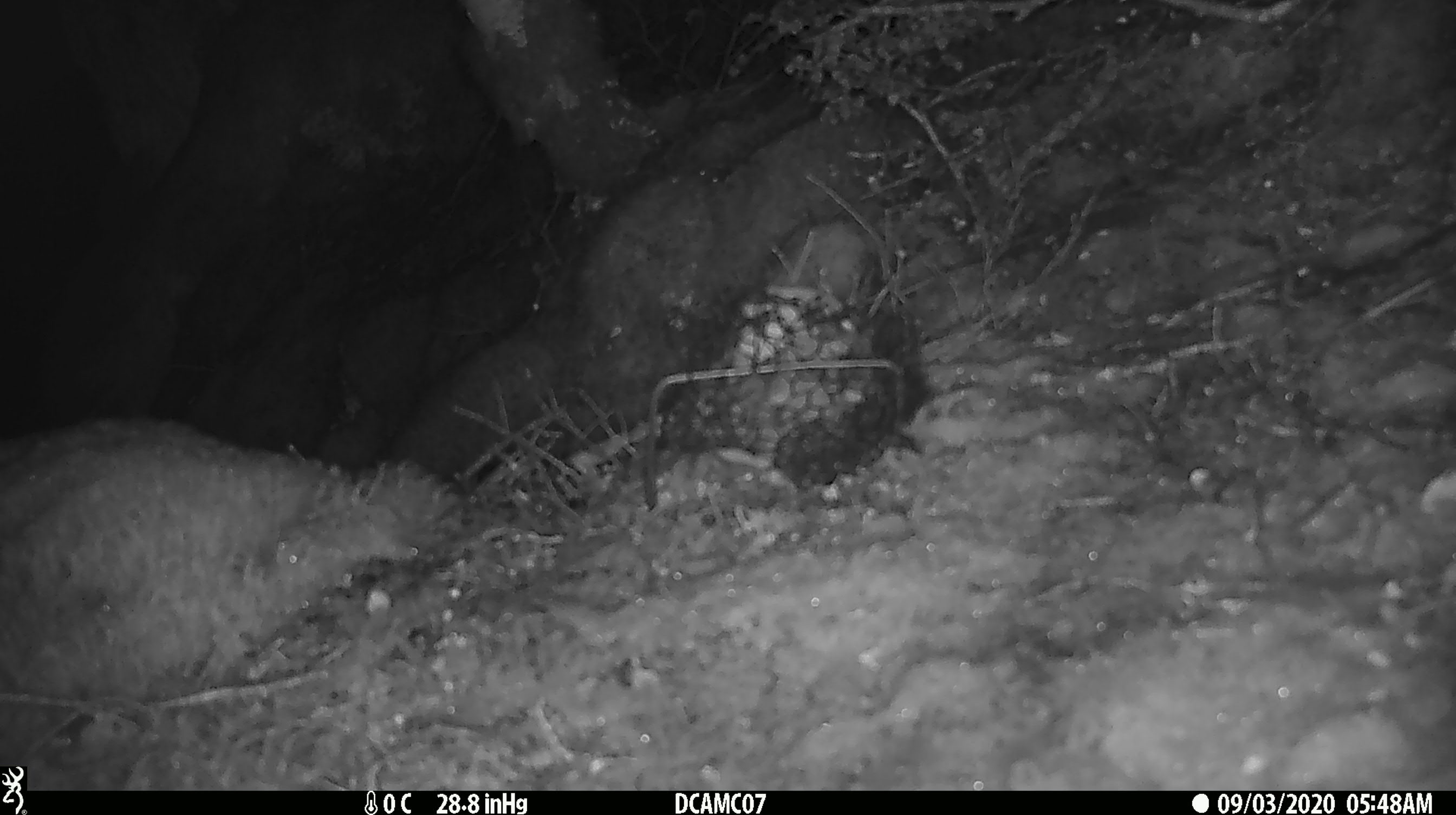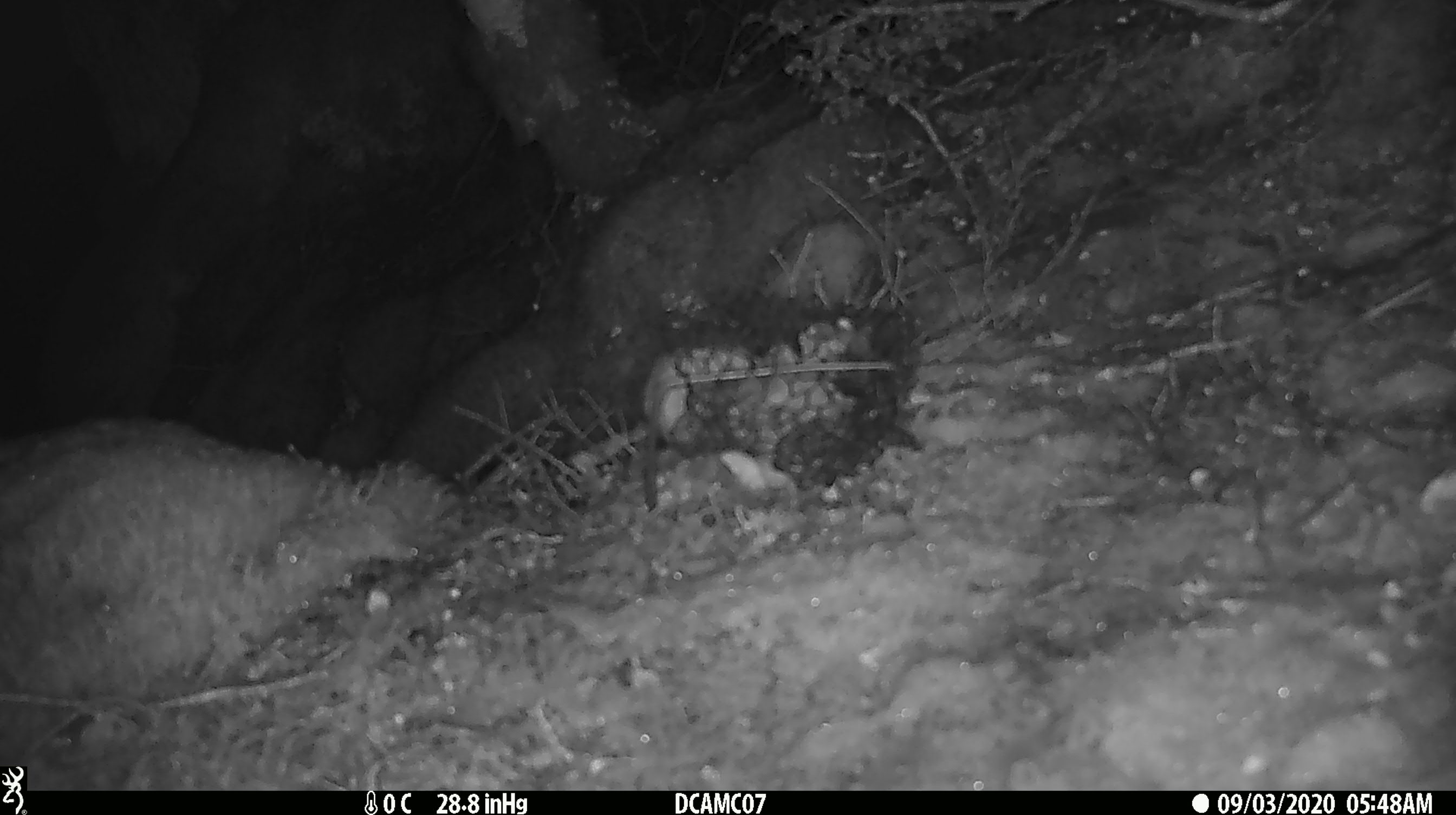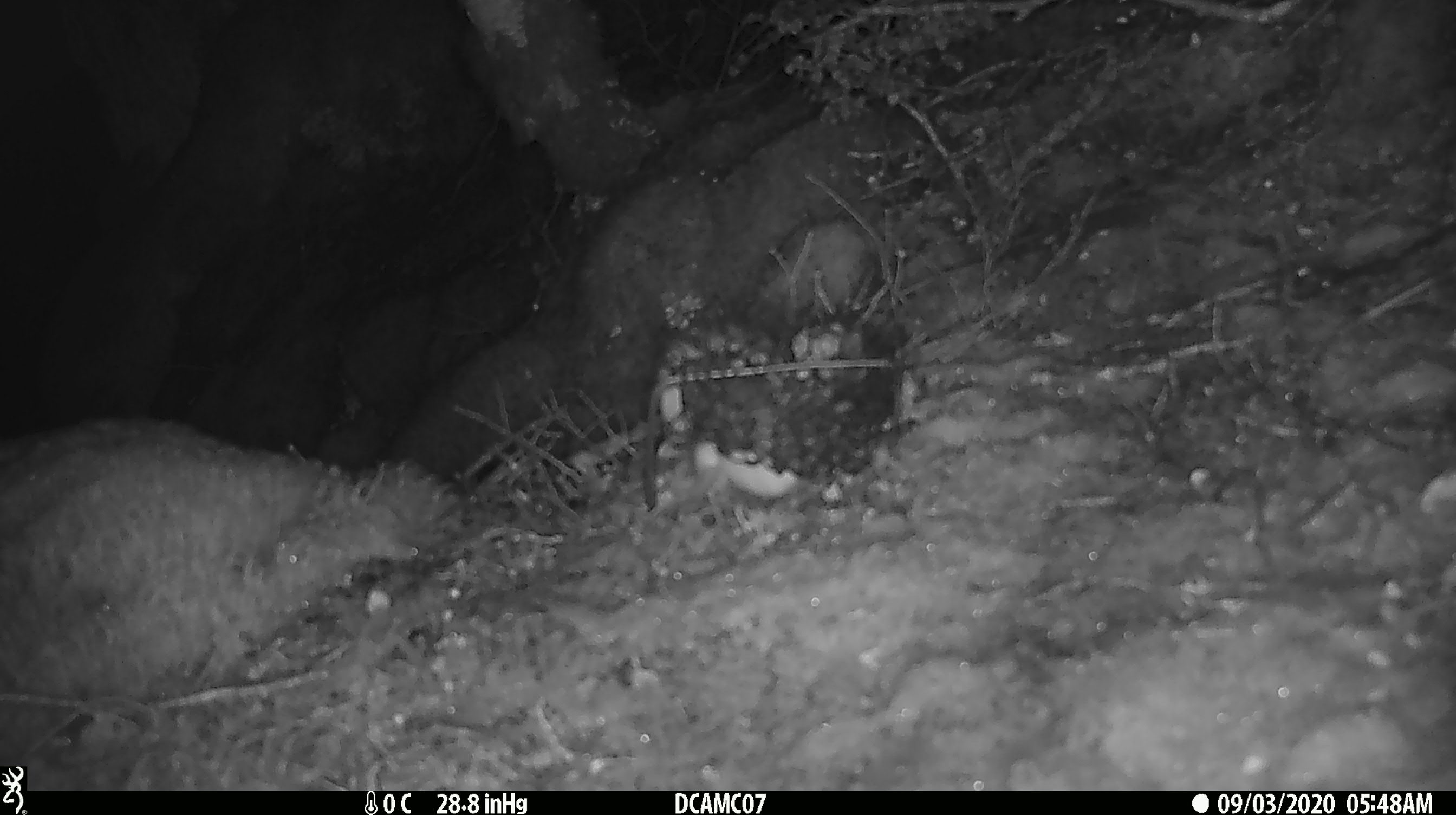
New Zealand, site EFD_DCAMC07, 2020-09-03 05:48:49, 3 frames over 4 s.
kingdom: Animalia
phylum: Chordata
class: Mammalia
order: Carnivora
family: Mustelidae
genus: Mustela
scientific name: Mustela erminea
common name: stoat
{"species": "stoat (Mustela erminea)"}